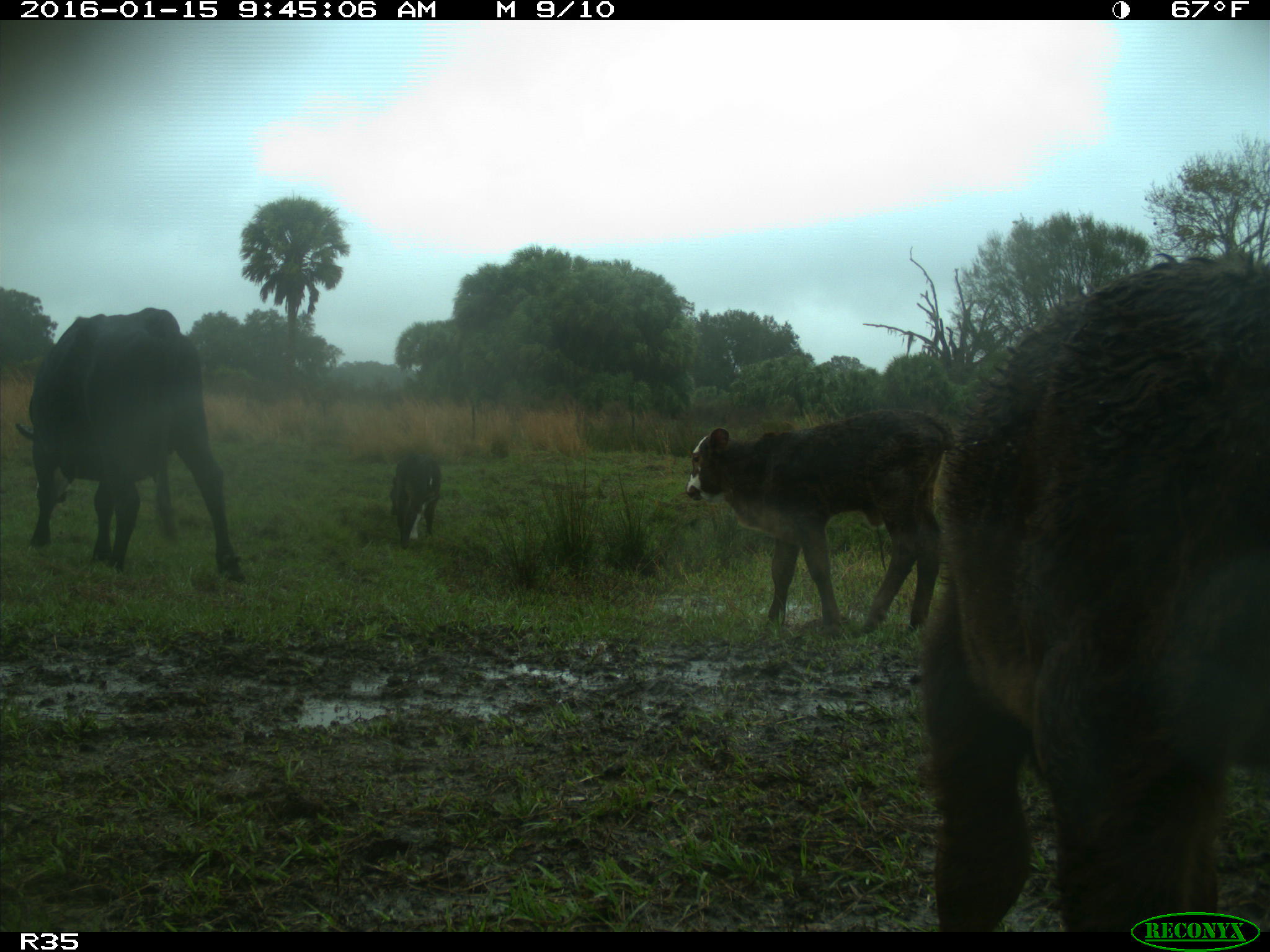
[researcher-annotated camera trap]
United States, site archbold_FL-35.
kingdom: Animalia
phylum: Chordata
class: Mammalia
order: Artiodactyla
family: Bovidae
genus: Bos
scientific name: Bos taurus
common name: domestic cow